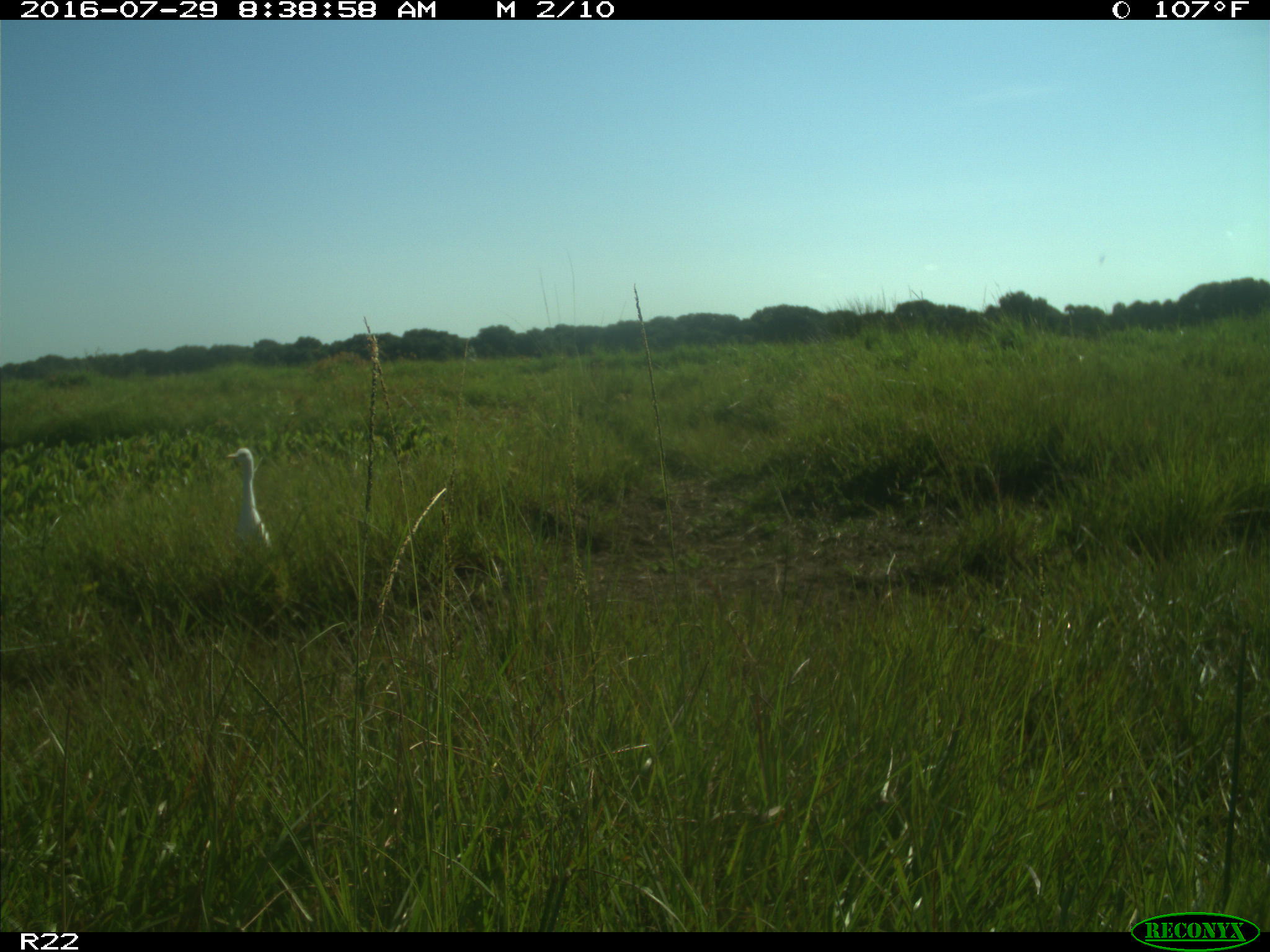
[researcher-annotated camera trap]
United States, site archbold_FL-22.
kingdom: Animalia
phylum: Chordata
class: Aves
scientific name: Aves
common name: birds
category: unidentified bird